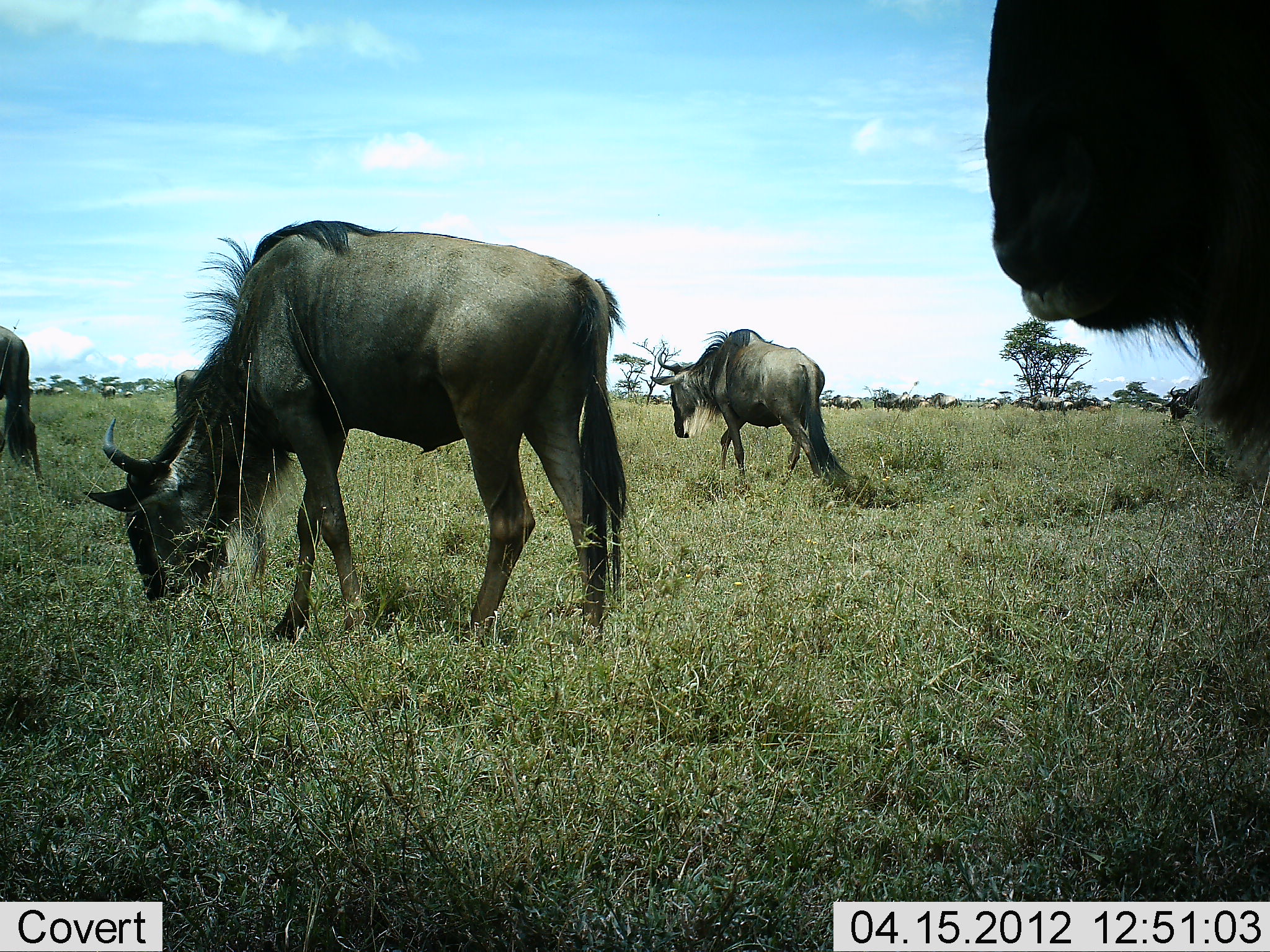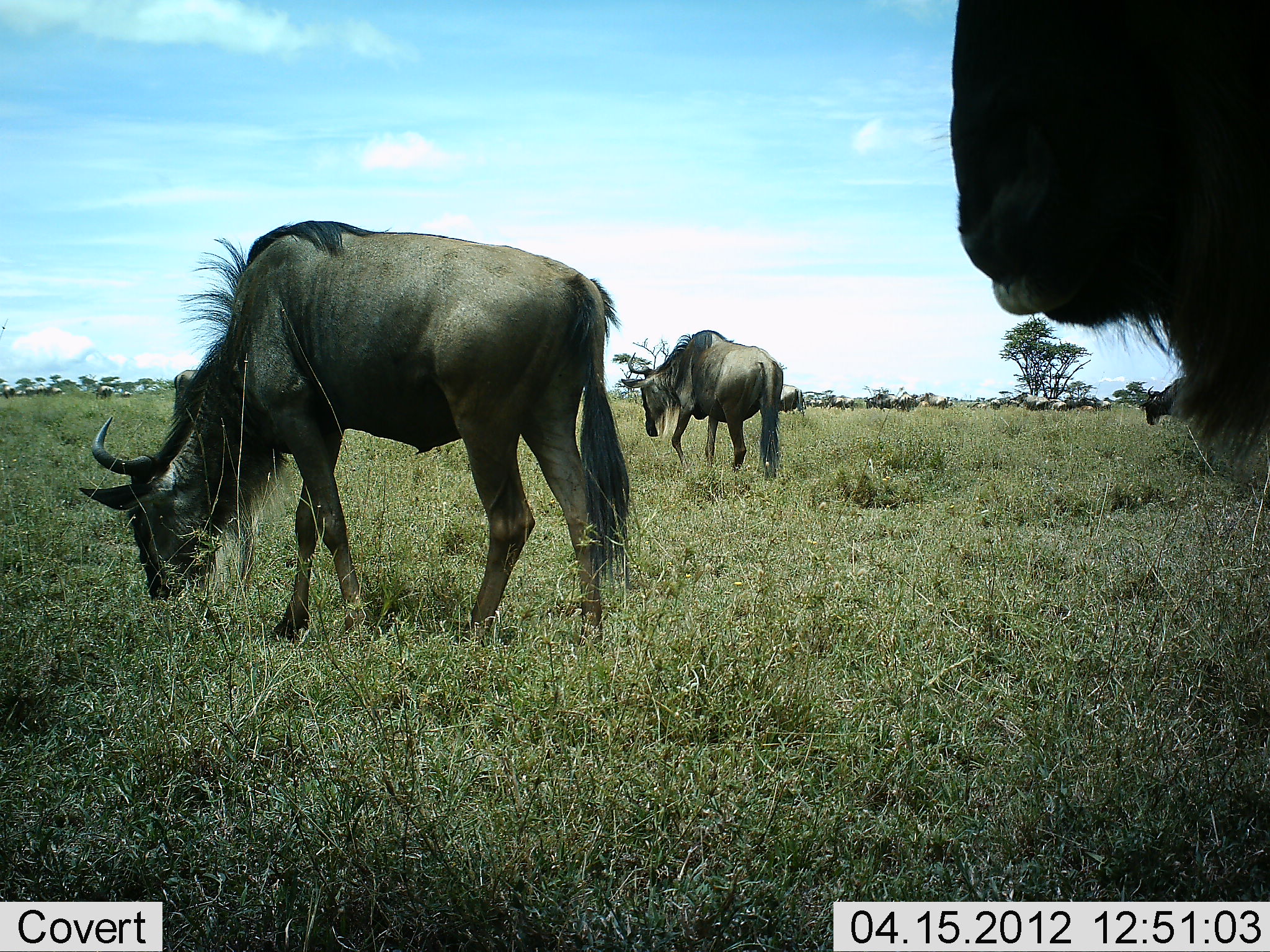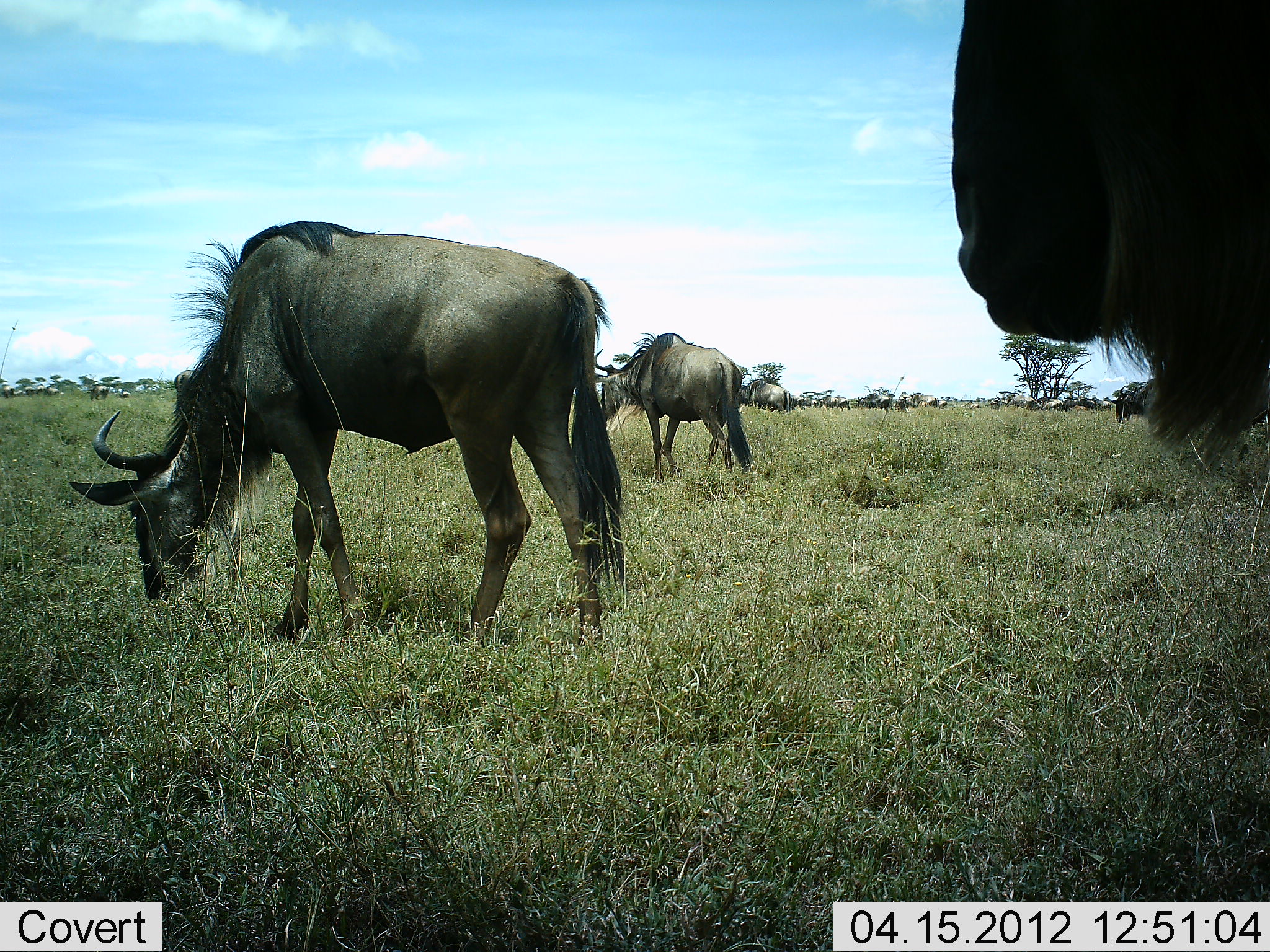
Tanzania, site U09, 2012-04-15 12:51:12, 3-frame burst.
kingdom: Animalia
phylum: Chordata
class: Mammalia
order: Artiodactyla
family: Bovidae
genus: Connochaetes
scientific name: Connochaetes taurinus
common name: blue wildebeest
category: wildebeest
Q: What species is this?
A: Wildebeest (blue wildebeest) (Connochaetes taurinus).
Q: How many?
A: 11-50.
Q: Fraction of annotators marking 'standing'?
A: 43%.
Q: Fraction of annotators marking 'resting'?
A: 0%.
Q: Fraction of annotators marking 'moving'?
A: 57%.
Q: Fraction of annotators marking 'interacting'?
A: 0%.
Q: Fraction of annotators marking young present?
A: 5%.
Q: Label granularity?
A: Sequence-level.